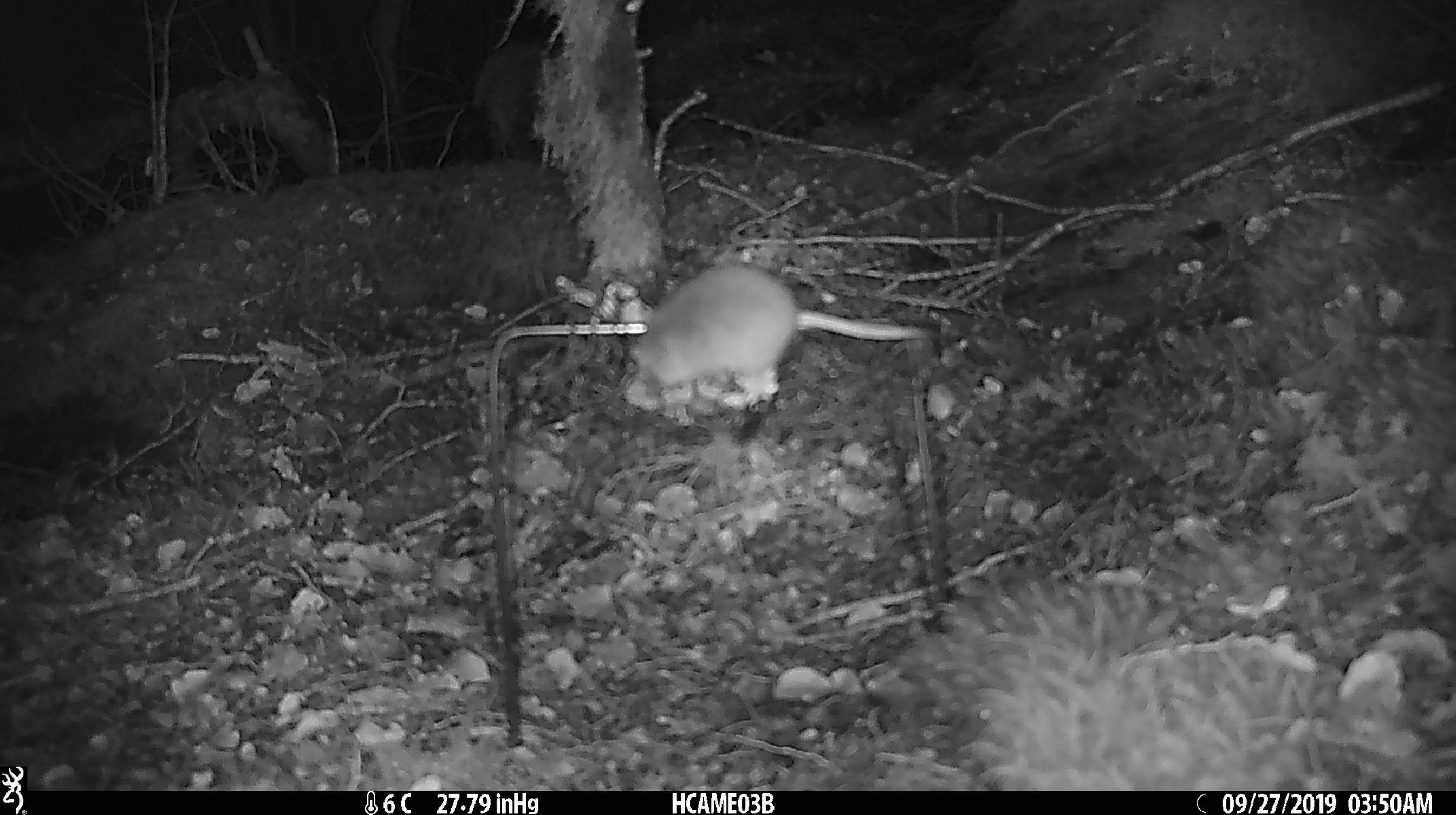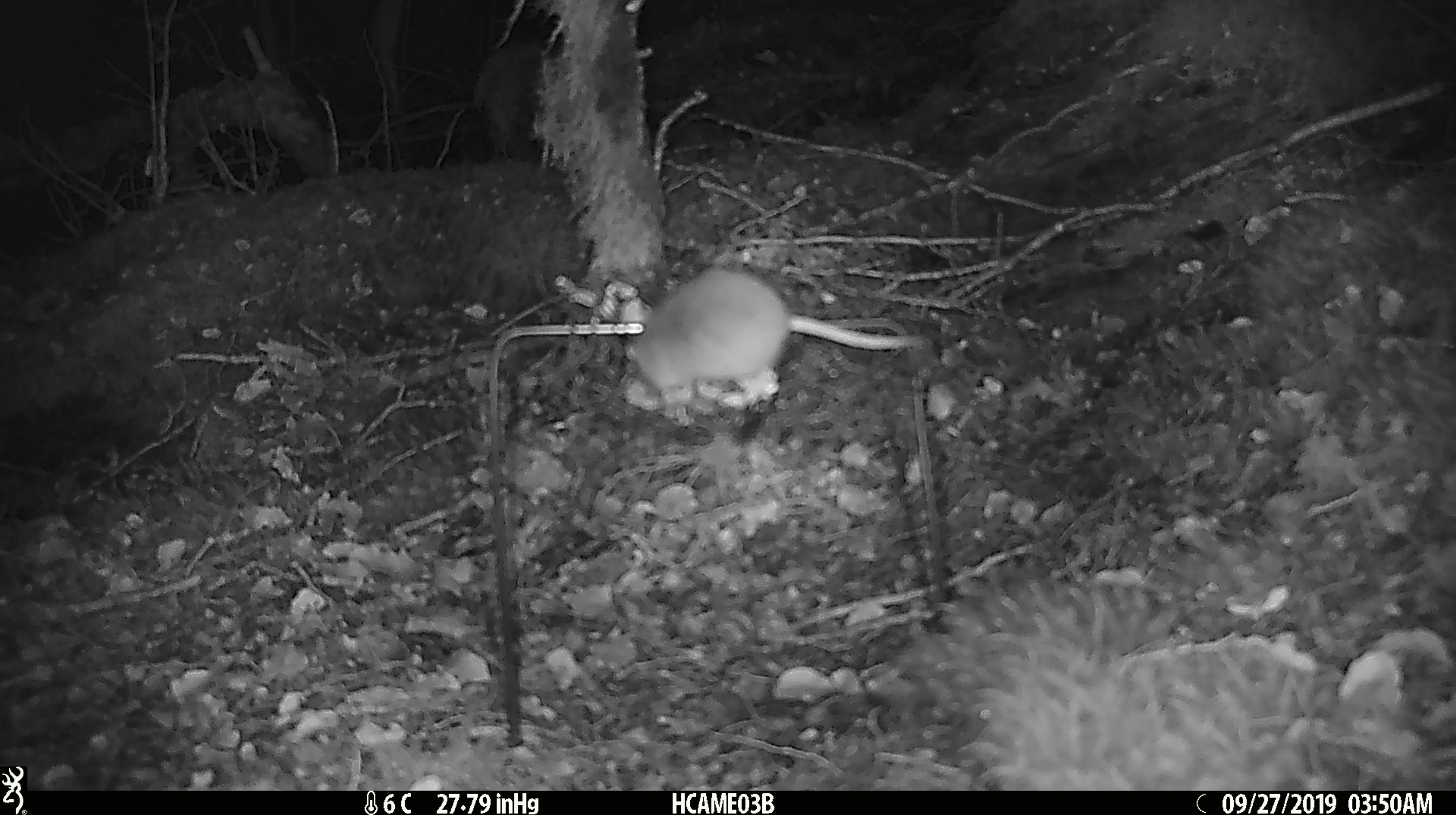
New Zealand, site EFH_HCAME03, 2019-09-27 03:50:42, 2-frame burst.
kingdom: Animalia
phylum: Chordata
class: Mammalia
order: Rodentia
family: Muridae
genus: Mus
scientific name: Mus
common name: mouse